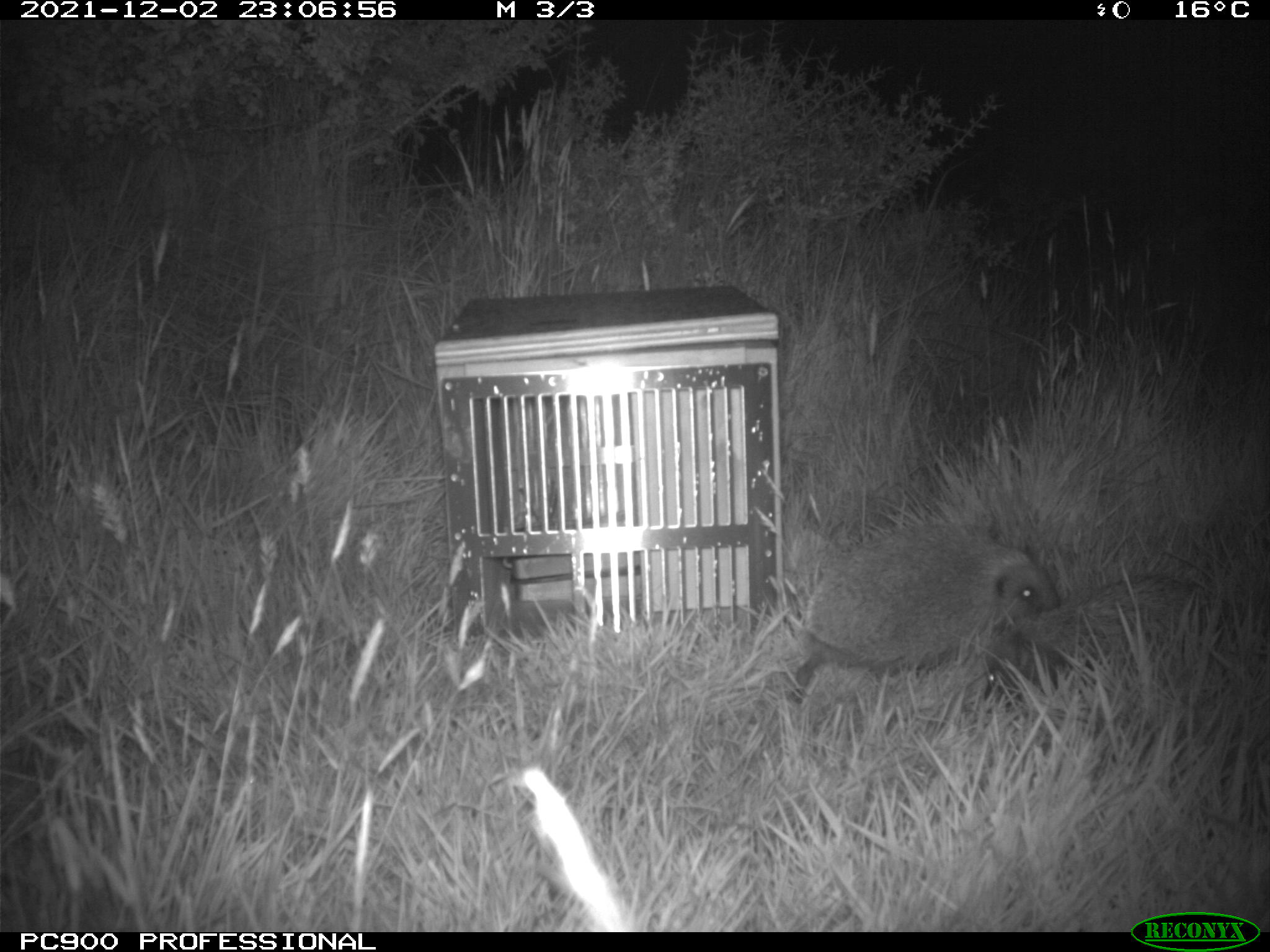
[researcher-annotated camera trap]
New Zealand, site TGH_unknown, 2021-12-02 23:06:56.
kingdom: Animalia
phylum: Chordata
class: Mammalia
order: Eulipotyphla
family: Erinaceidae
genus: Erinaceus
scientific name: Erinaceus europaeus europaeus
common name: european hedgehog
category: hedgehog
Hedgehog (european hedgehog) (Erinaceus europaeus europaeus).